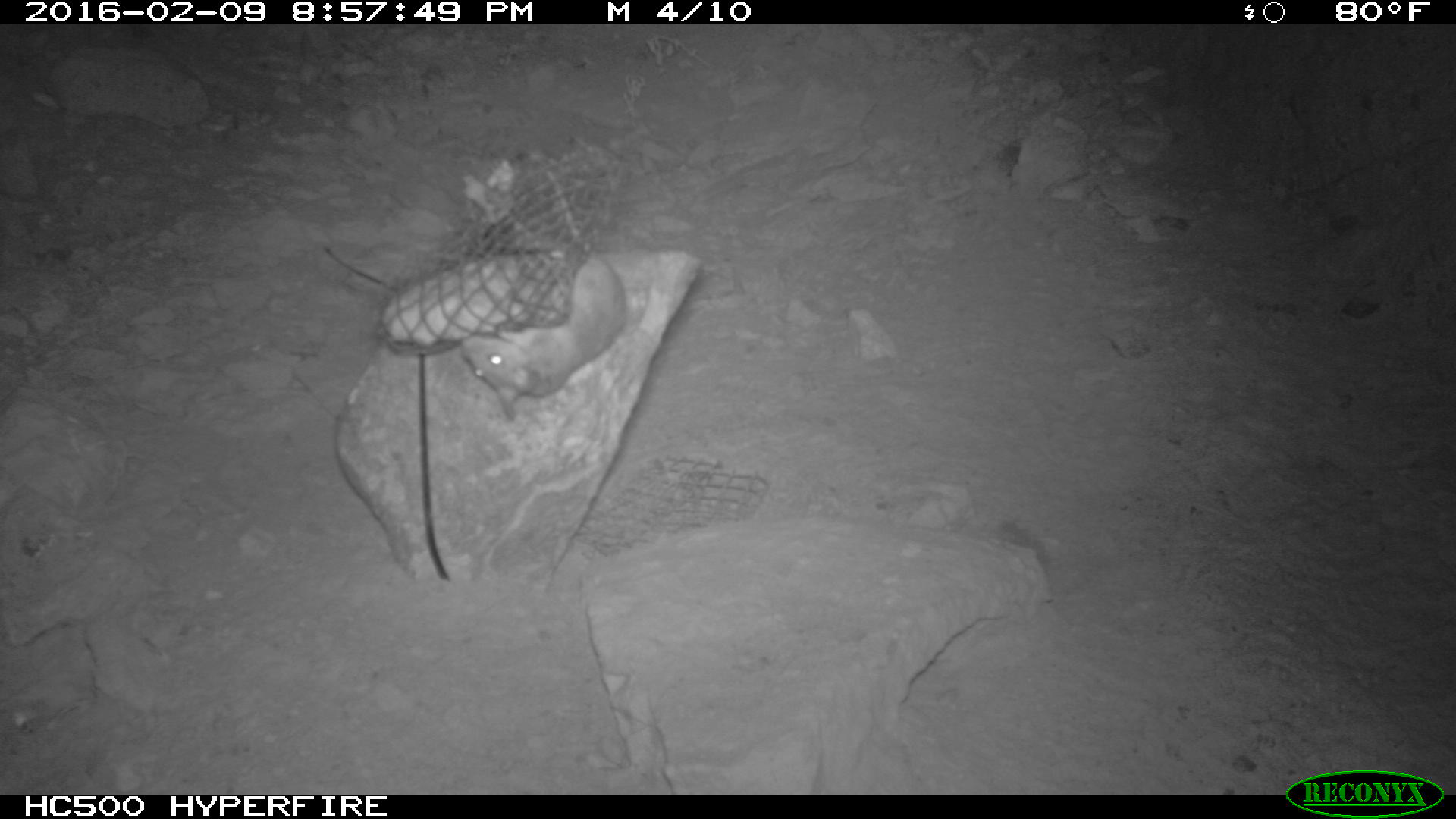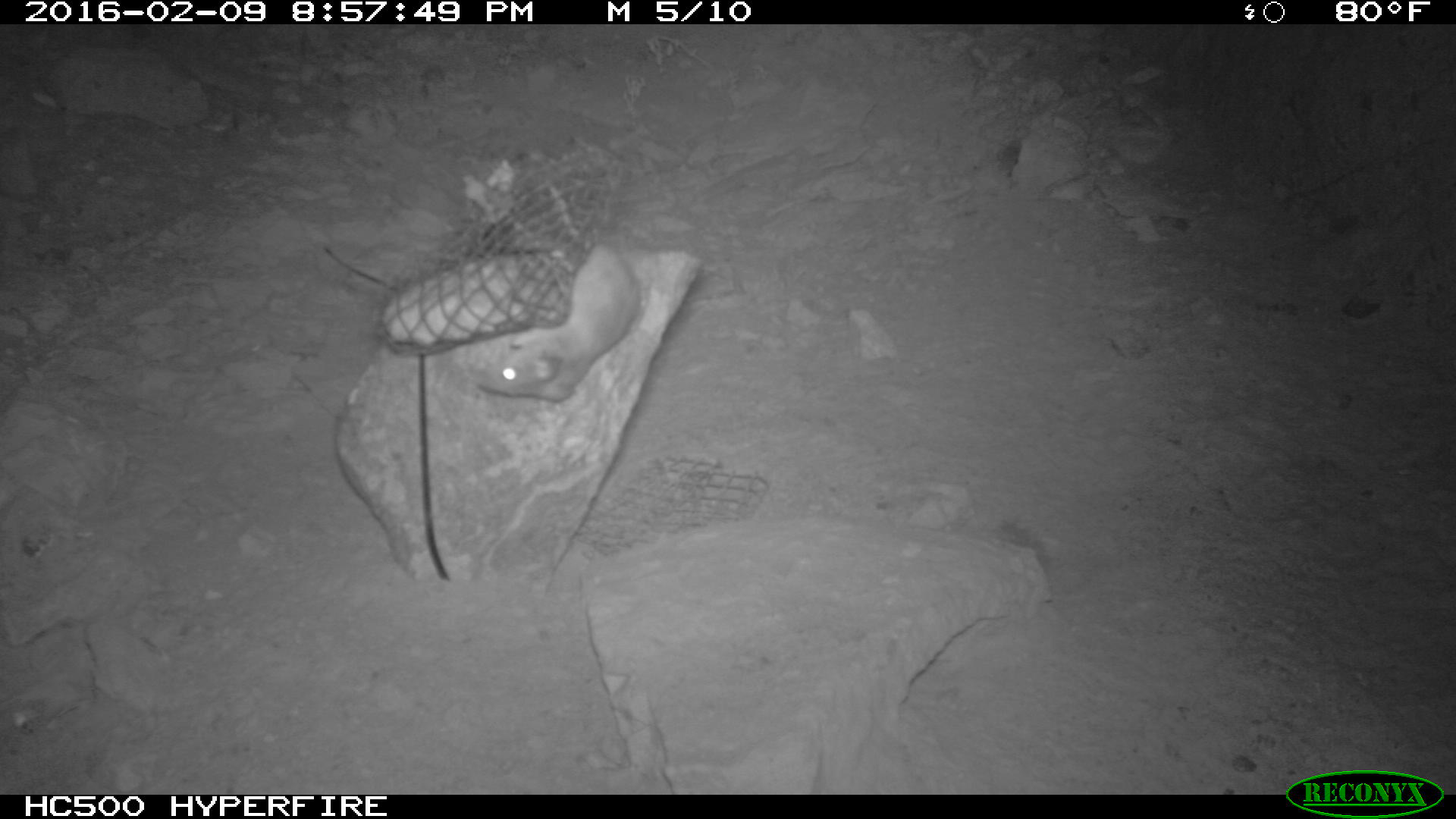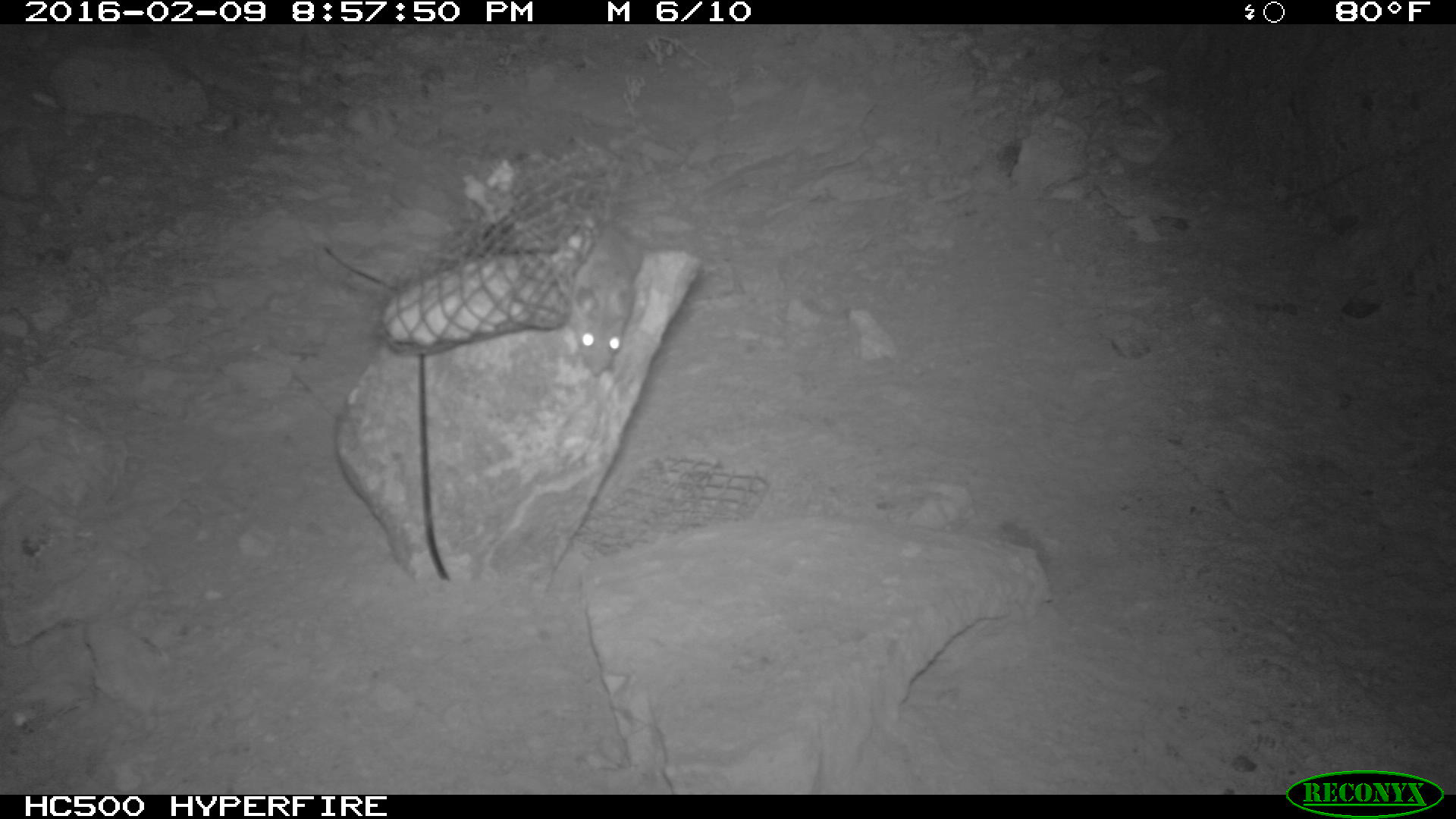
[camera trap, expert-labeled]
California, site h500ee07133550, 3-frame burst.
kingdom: Animalia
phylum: Chordata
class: Mammalia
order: Rodentia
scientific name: Rodentia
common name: rodent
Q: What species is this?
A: Rodent (Rodentia).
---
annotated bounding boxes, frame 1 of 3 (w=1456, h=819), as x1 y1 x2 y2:
rodent: 451 230 628 421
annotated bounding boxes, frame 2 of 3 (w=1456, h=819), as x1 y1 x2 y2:
rodent: 475 243 638 402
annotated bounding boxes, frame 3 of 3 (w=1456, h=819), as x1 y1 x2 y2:
rodent: 570 167 640 375